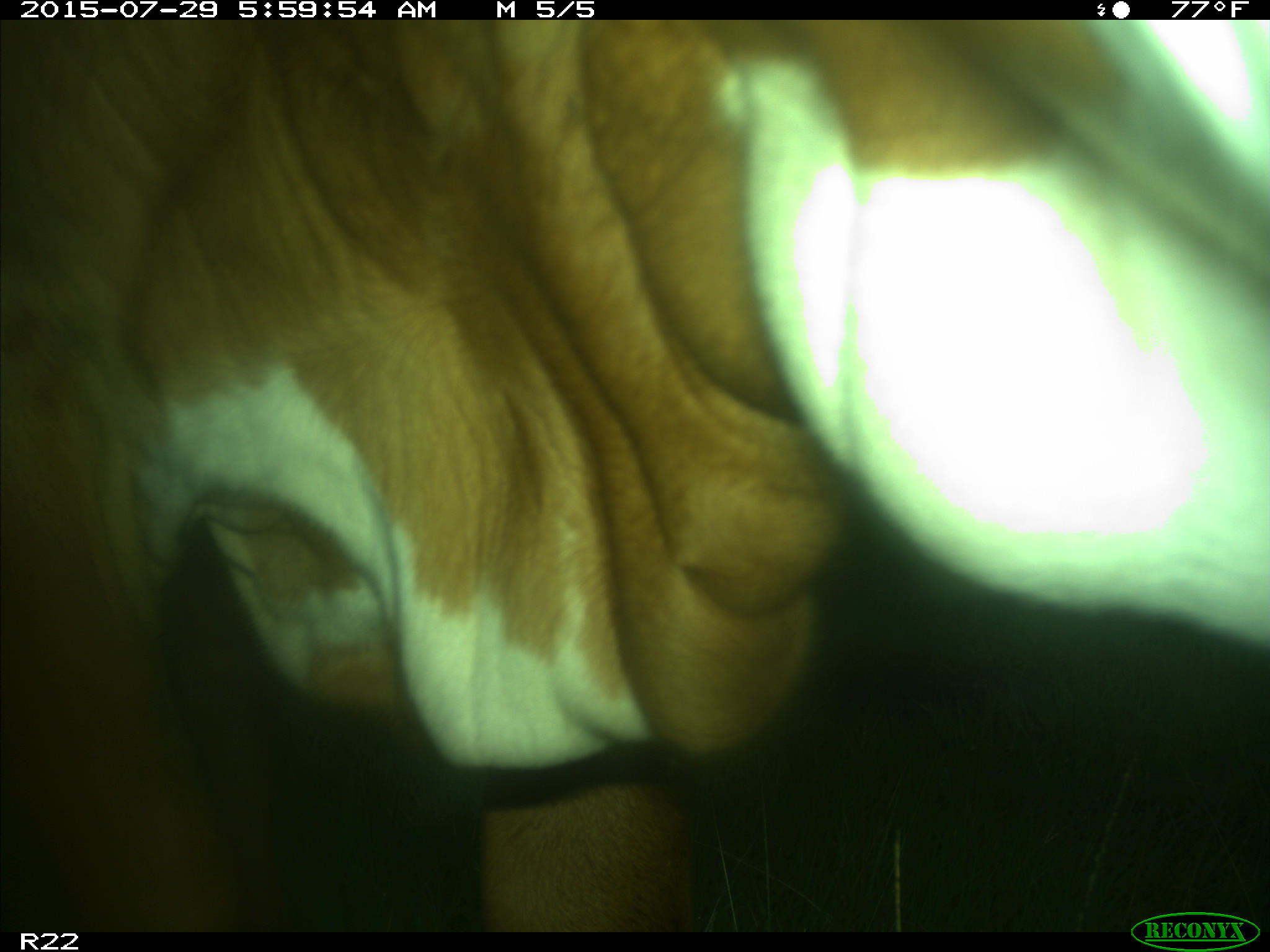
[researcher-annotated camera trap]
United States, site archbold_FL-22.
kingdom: Animalia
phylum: Chordata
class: Mammalia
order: Artiodactyla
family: Bovidae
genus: Bos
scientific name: Bos taurus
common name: domestic cow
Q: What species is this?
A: Bos taurus (domestic cow).